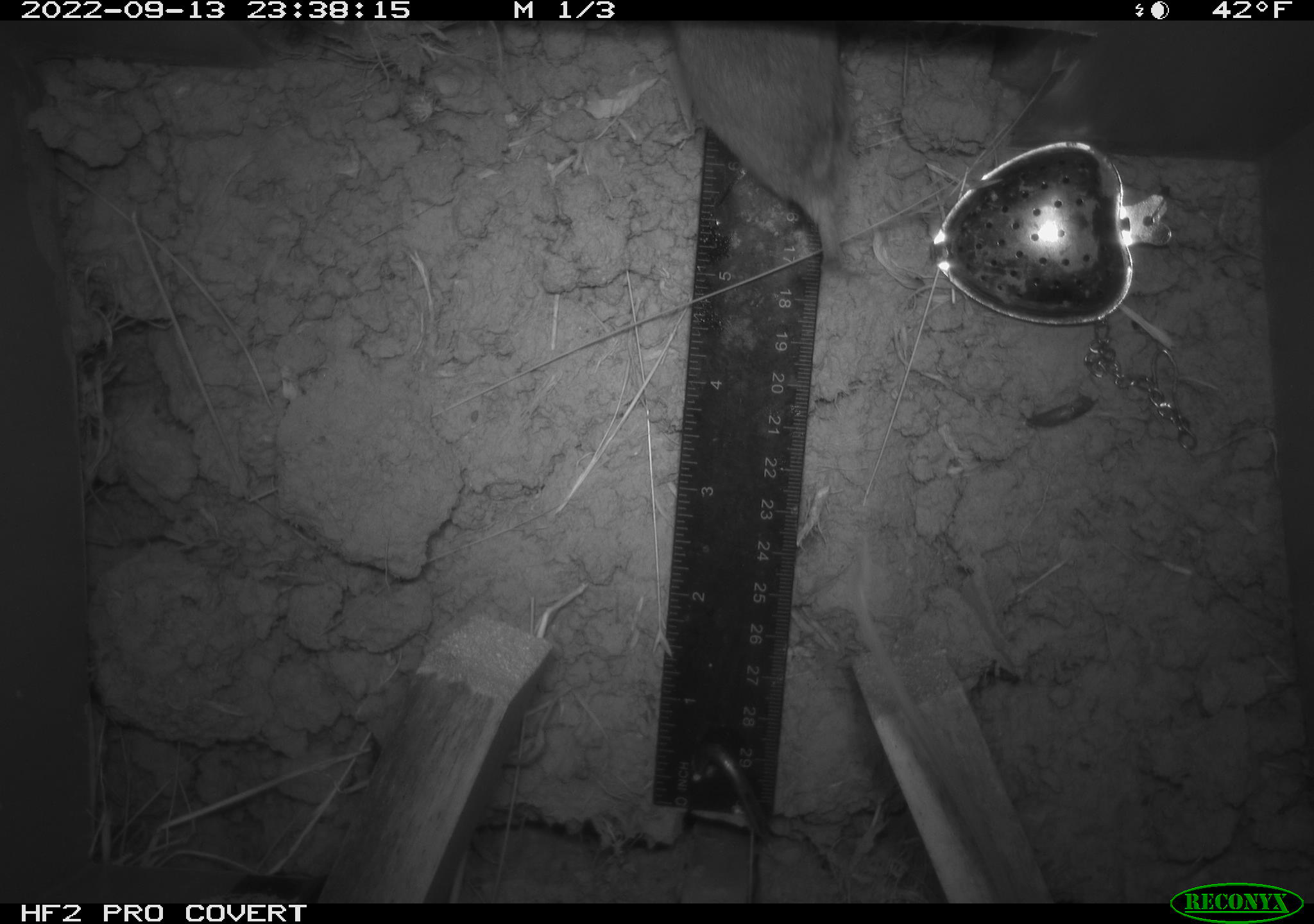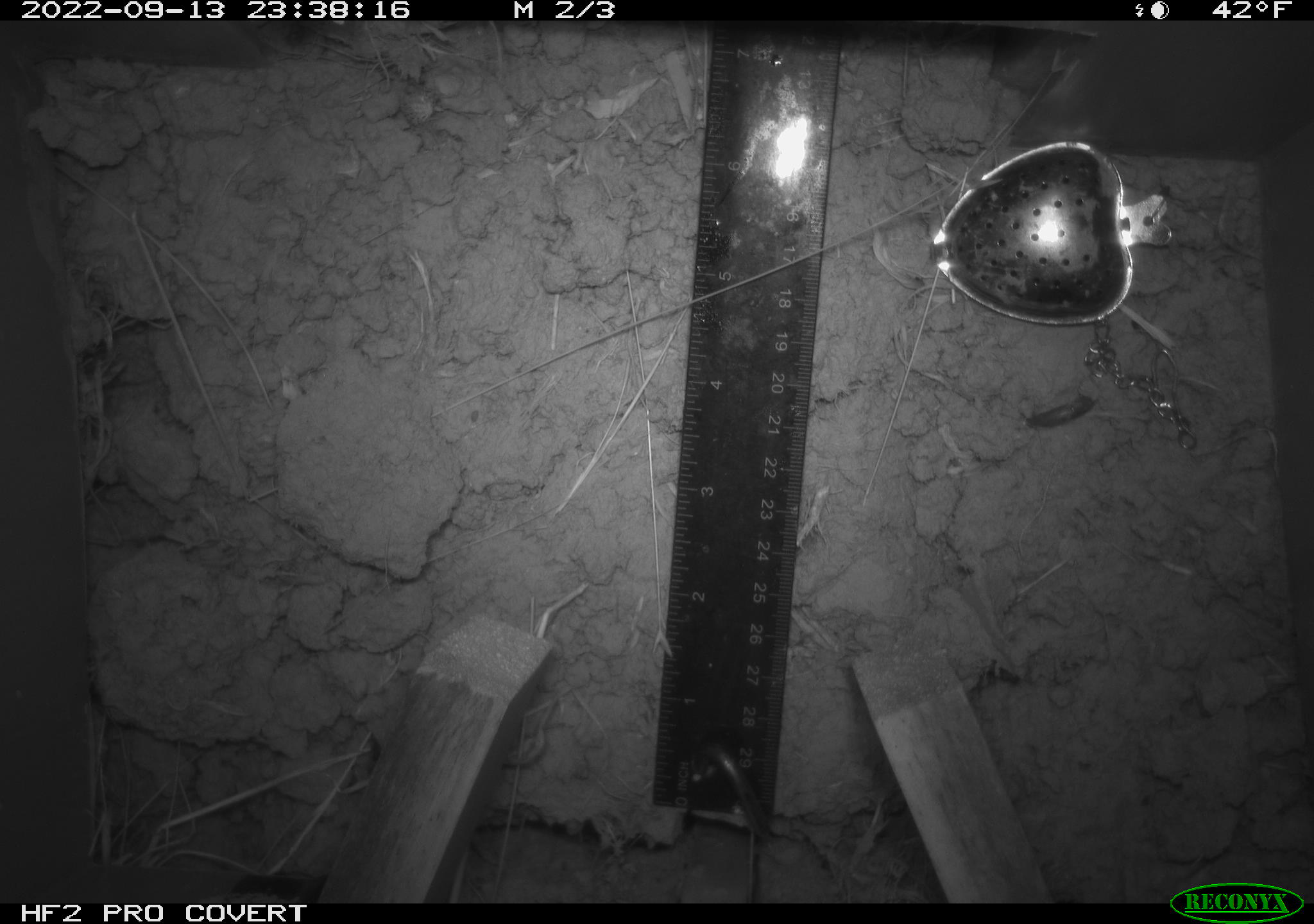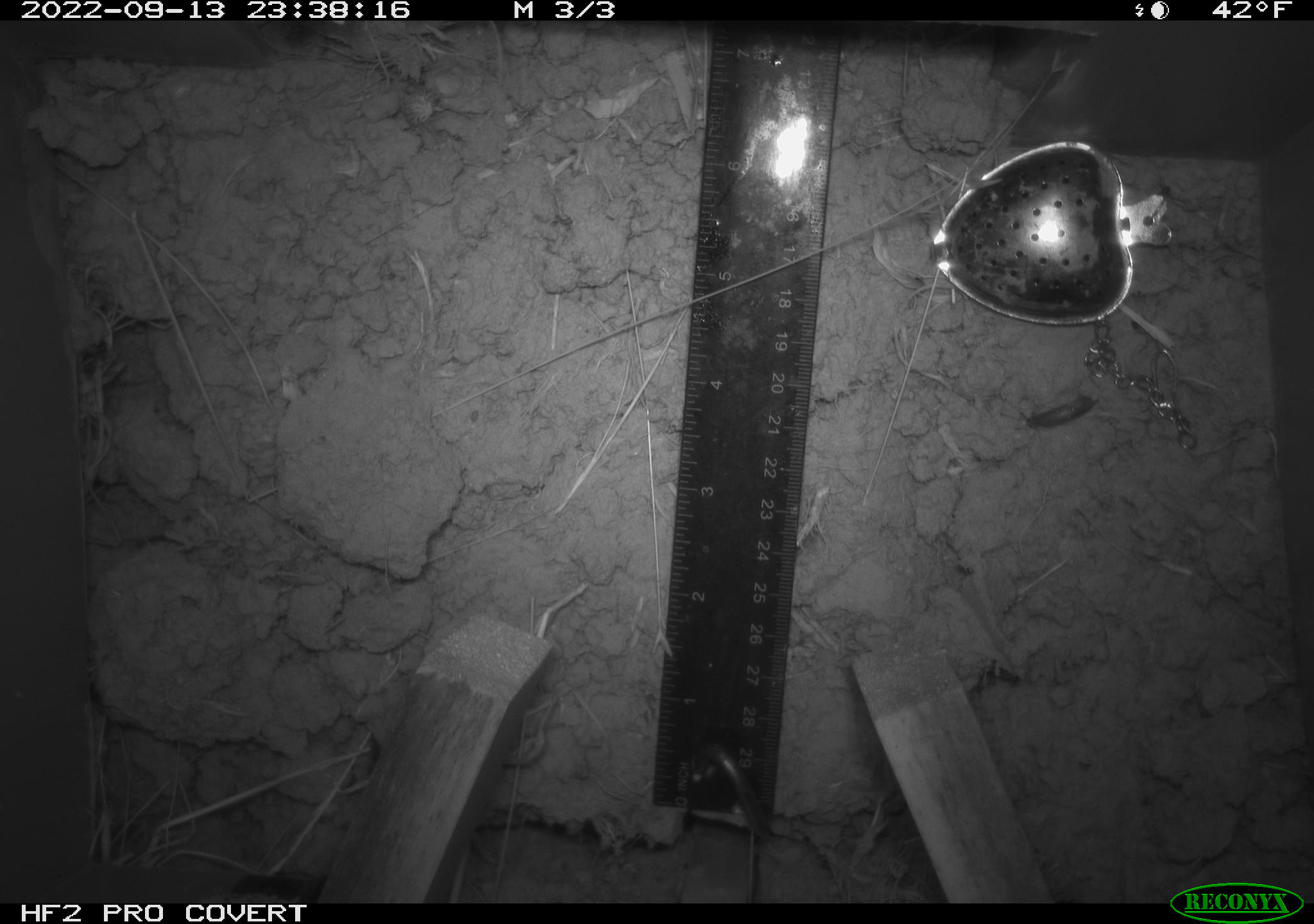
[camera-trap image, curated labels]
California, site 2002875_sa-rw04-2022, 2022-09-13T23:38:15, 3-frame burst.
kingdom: Animalia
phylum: Chordata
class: Mammalia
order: Rodentia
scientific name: Rodentia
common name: mouse species